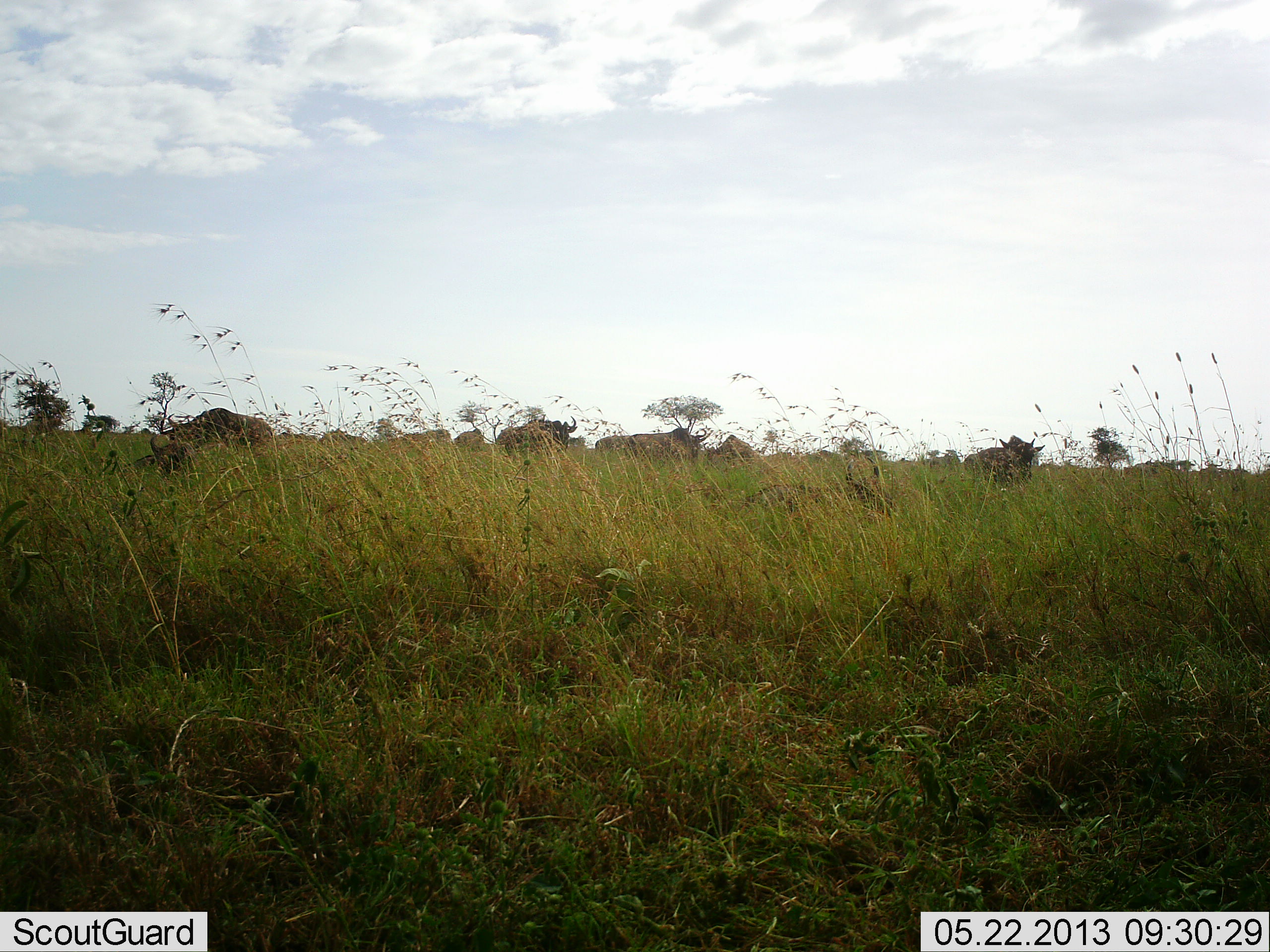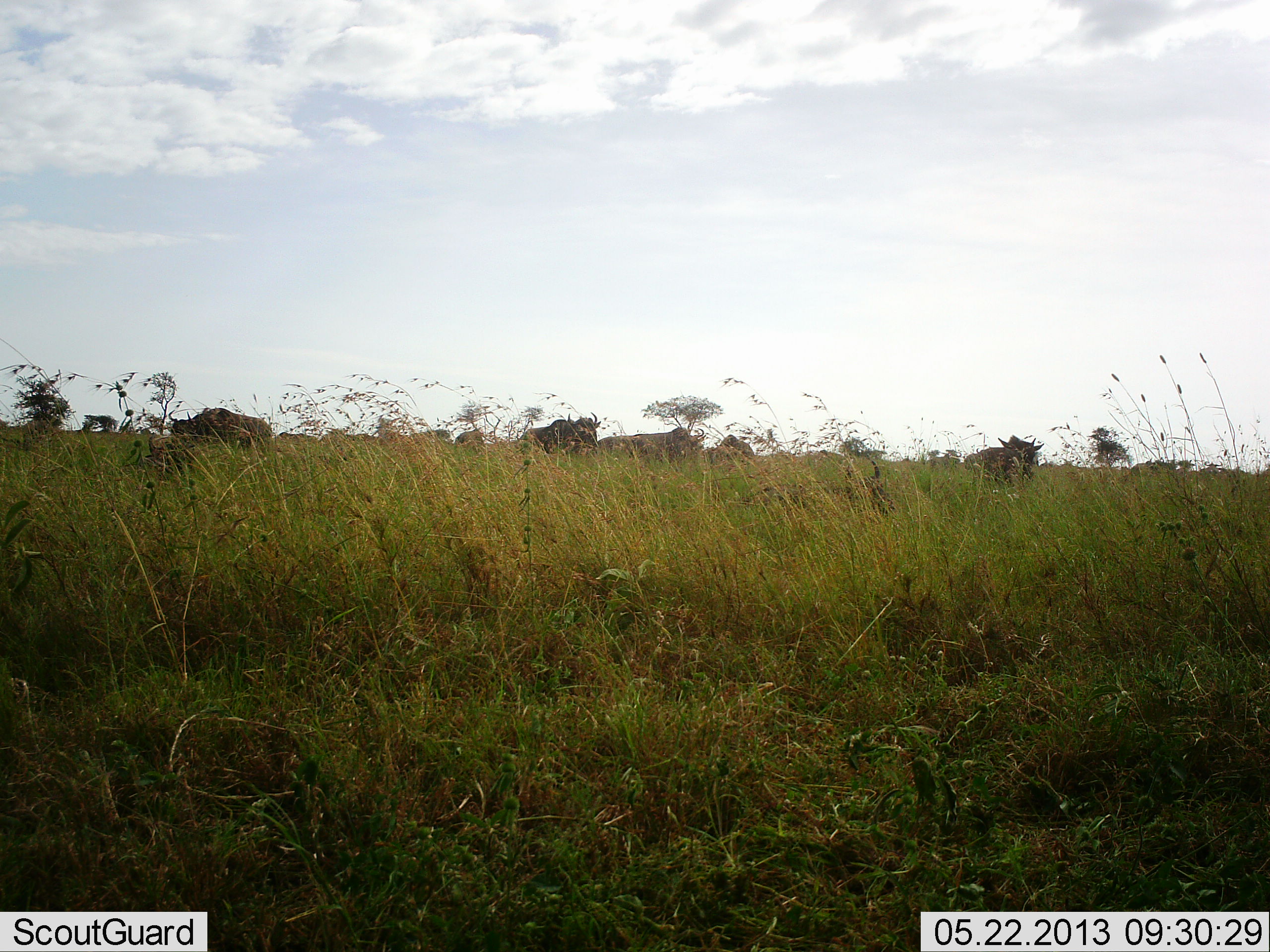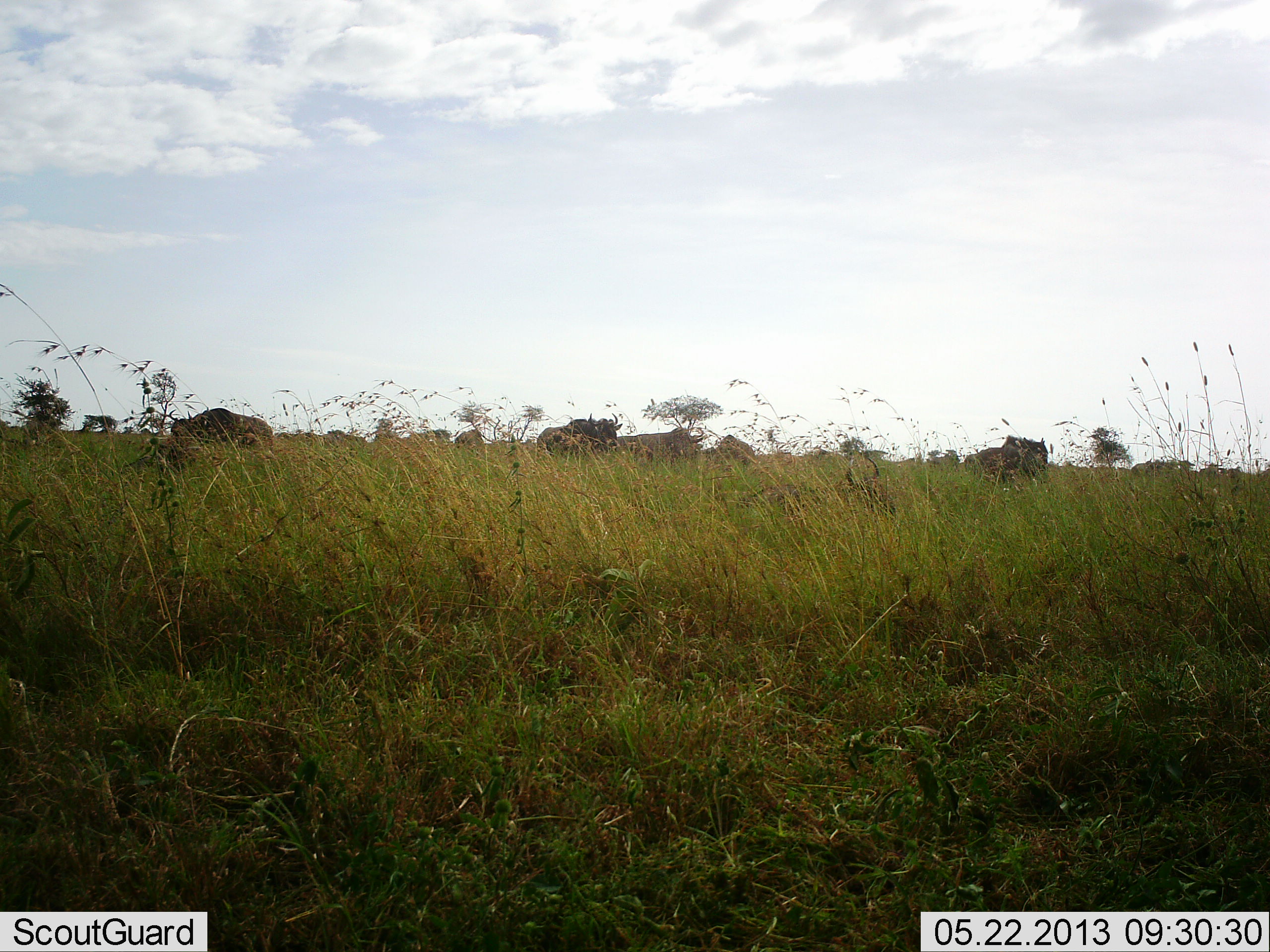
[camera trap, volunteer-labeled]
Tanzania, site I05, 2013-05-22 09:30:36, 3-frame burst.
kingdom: Animalia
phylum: Chordata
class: Mammalia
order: Artiodactyla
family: Bovidae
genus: Connochaetes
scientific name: Connochaetes taurinus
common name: blue wildebeest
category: wildebeest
Wildebeest (blue wildebeest) (Connochaetes taurinus), count 8. Behavior (volunteer vote fractions): standing 63%, resting 16%, moving 63%, interacting 0%. Young present (vote fraction): 0%. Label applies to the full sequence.